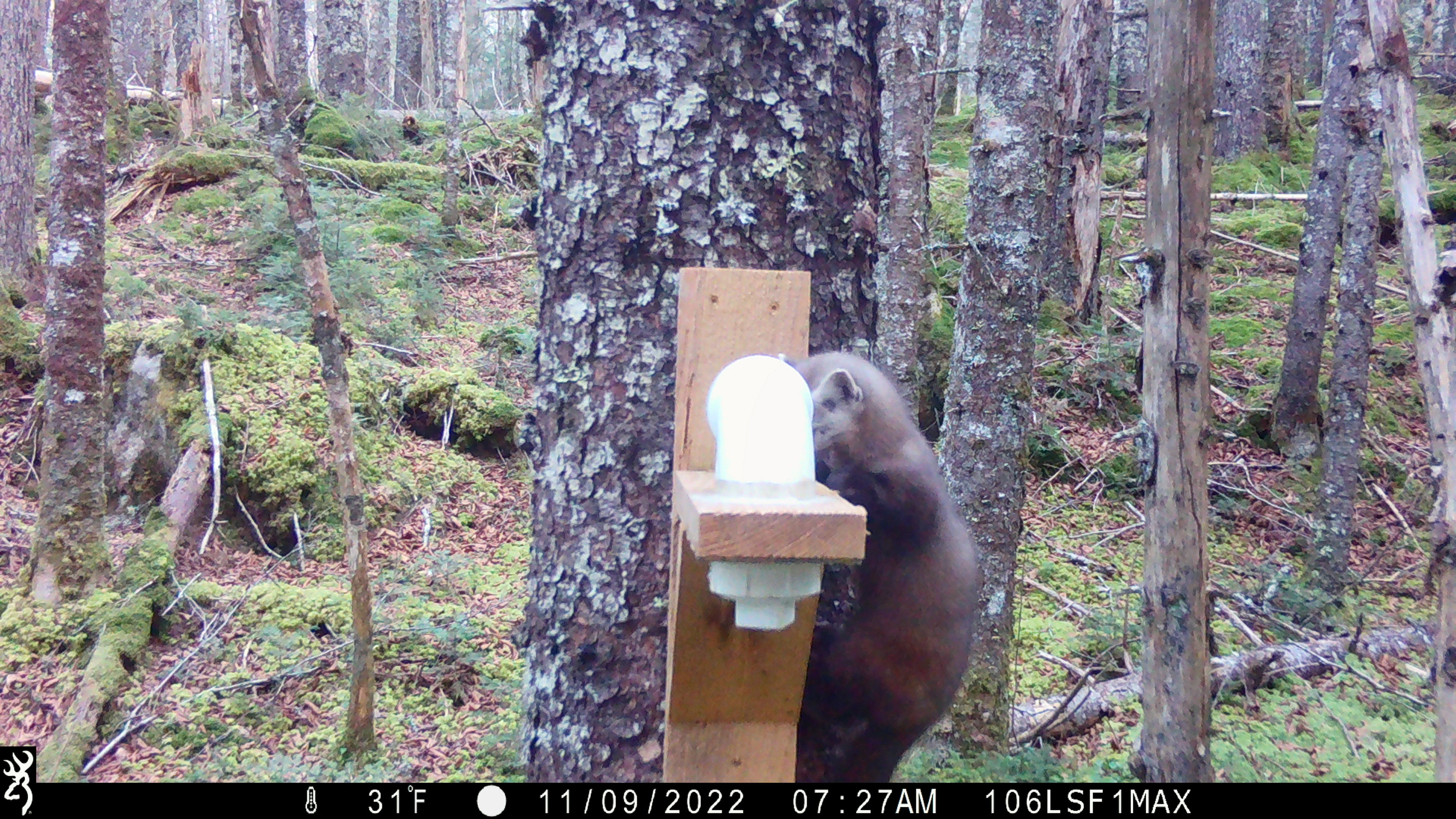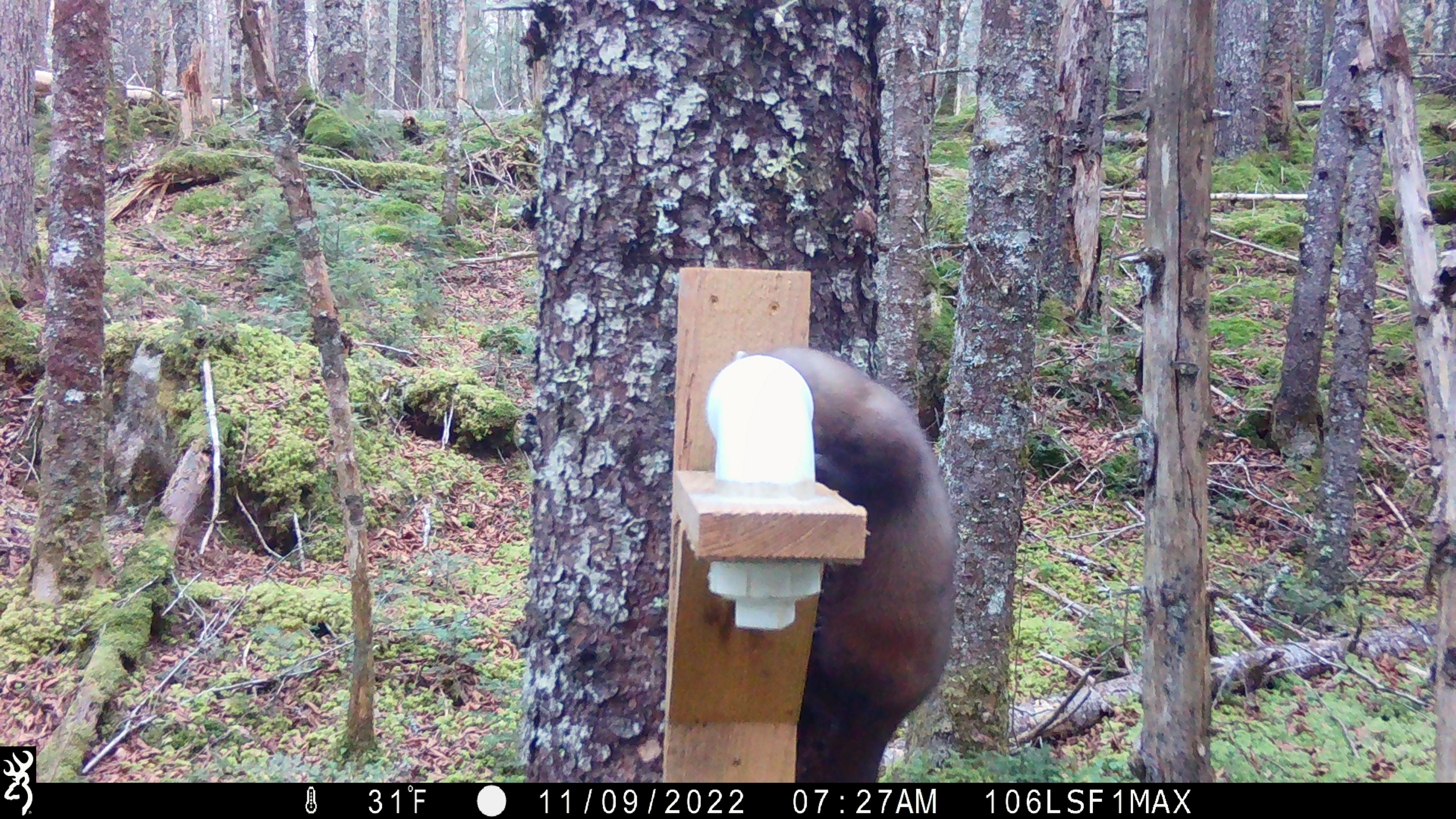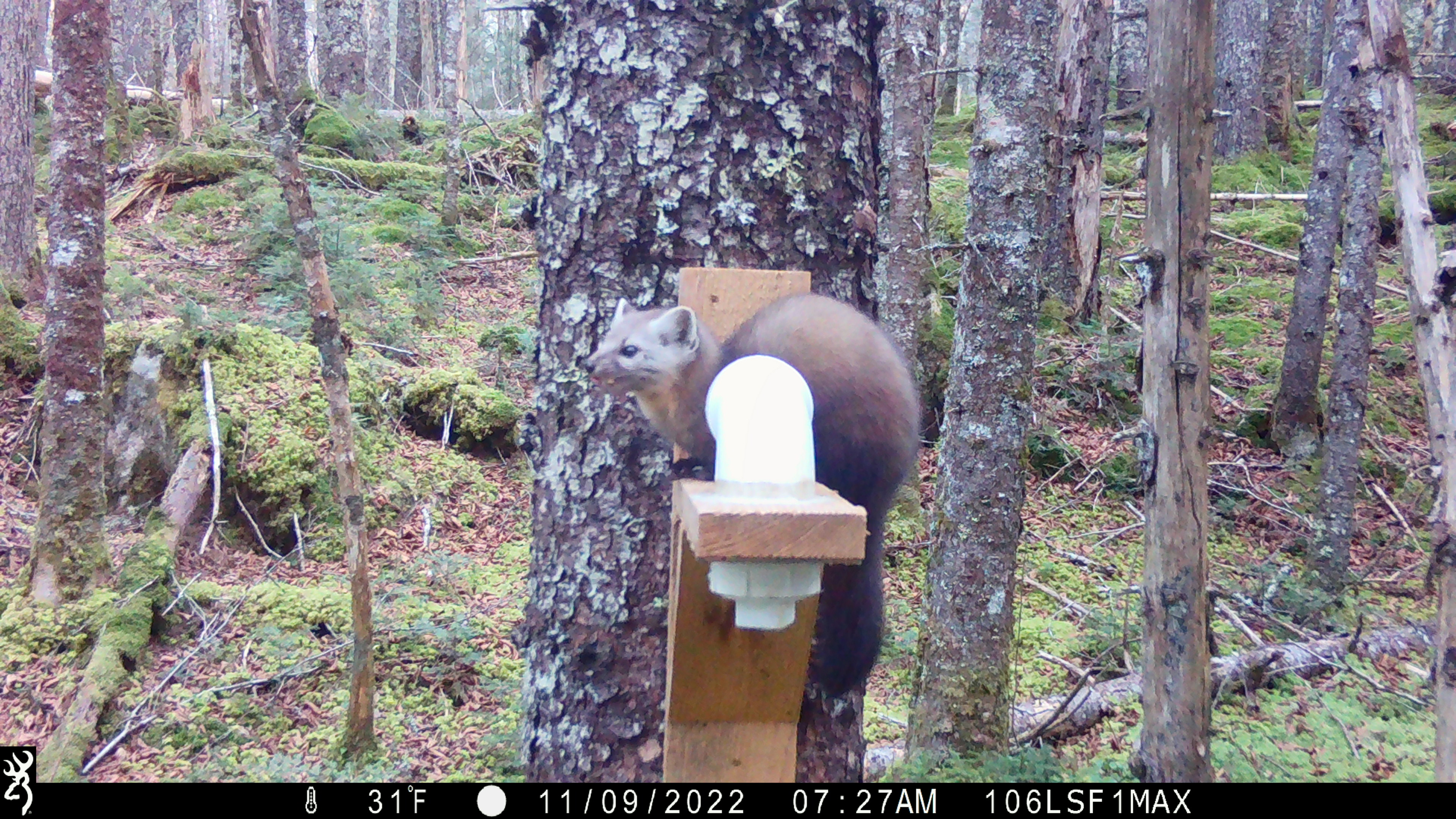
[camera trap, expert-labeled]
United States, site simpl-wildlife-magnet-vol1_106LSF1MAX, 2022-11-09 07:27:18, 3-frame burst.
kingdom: Animalia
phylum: Chordata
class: Mammalia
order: Carnivora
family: Mustelidae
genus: Martes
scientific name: Martes americana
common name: american marten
American marten (Martes americana).